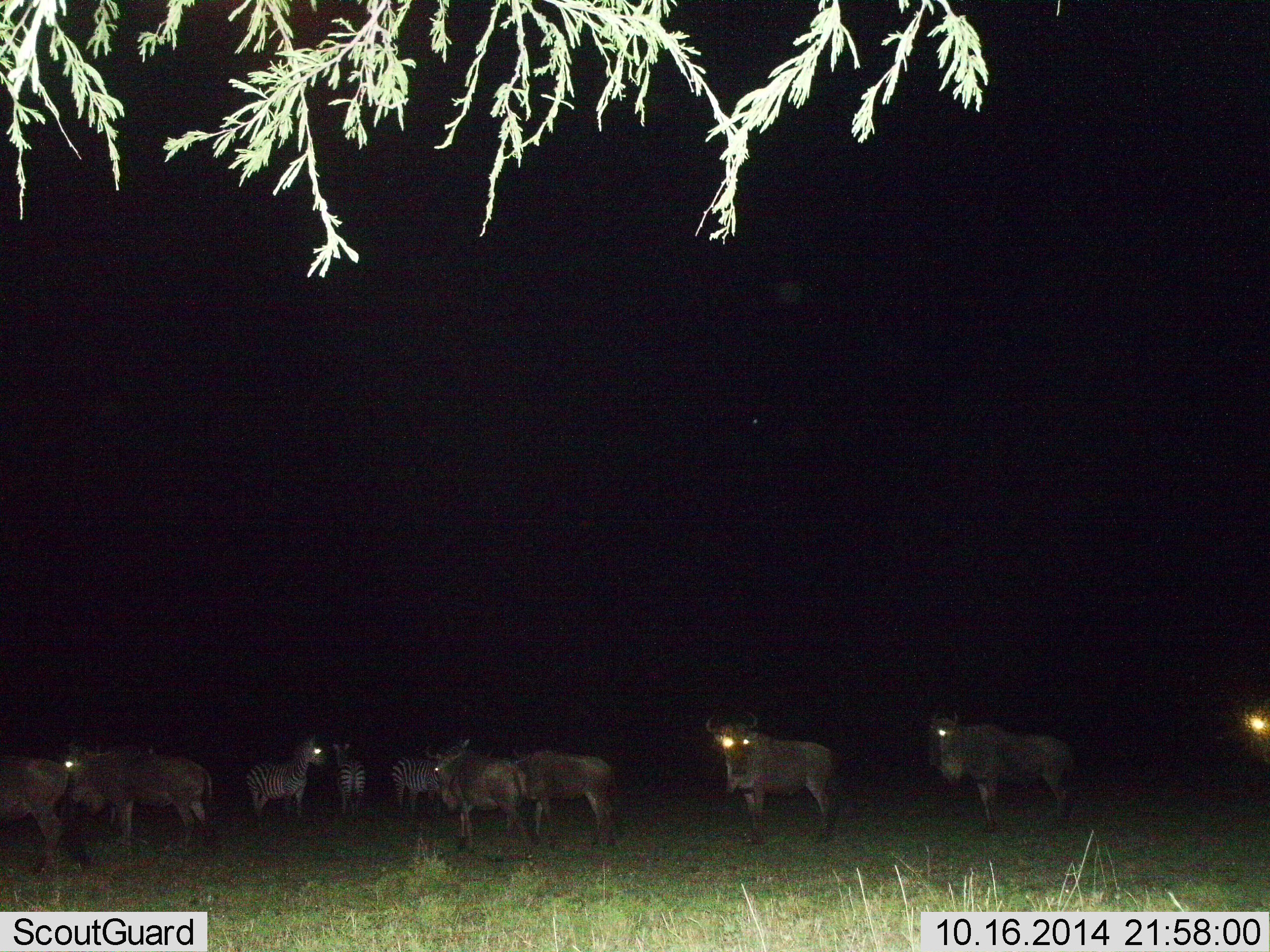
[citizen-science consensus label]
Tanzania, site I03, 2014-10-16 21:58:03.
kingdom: Animalia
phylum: Chordata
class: Mammalia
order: Artiodactyla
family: Bovidae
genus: Connochaetes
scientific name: Connochaetes taurinus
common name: blue wildebeest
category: wildebeest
Wildebeest (blue wildebeest) (Connochaetes taurinus), count 8. Behavior (volunteer vote fractions): standing 100%, resting 0%, moving 54%, interacting 15%. Young present (vote fraction): 8%. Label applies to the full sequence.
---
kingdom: Animalia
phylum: Chordata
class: Mammalia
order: Perissodactyla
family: Equidae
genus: Equus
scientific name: Equus quagga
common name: plains zebra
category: zebra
Zebra (plains zebra) (Equus quagga), count 3. Behavior (volunteer vote fractions): standing 85%, resting 8%, moving 23%, interacting 8%. Young present (vote fraction): 0%. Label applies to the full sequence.